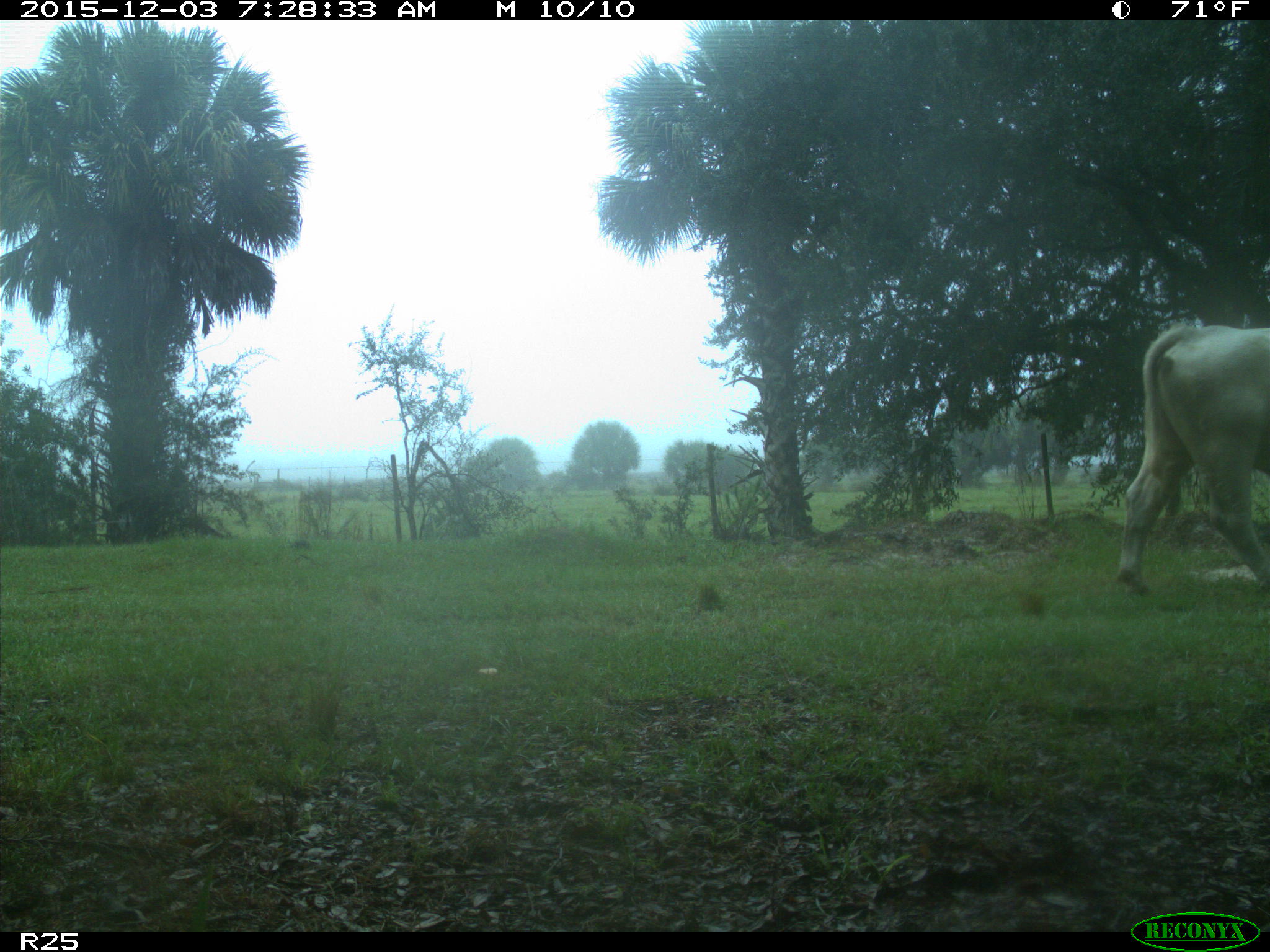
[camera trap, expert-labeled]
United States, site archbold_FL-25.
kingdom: Animalia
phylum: Chordata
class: Mammalia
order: Artiodactyla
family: Bovidae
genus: Bos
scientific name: Bos taurus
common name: domestic cow